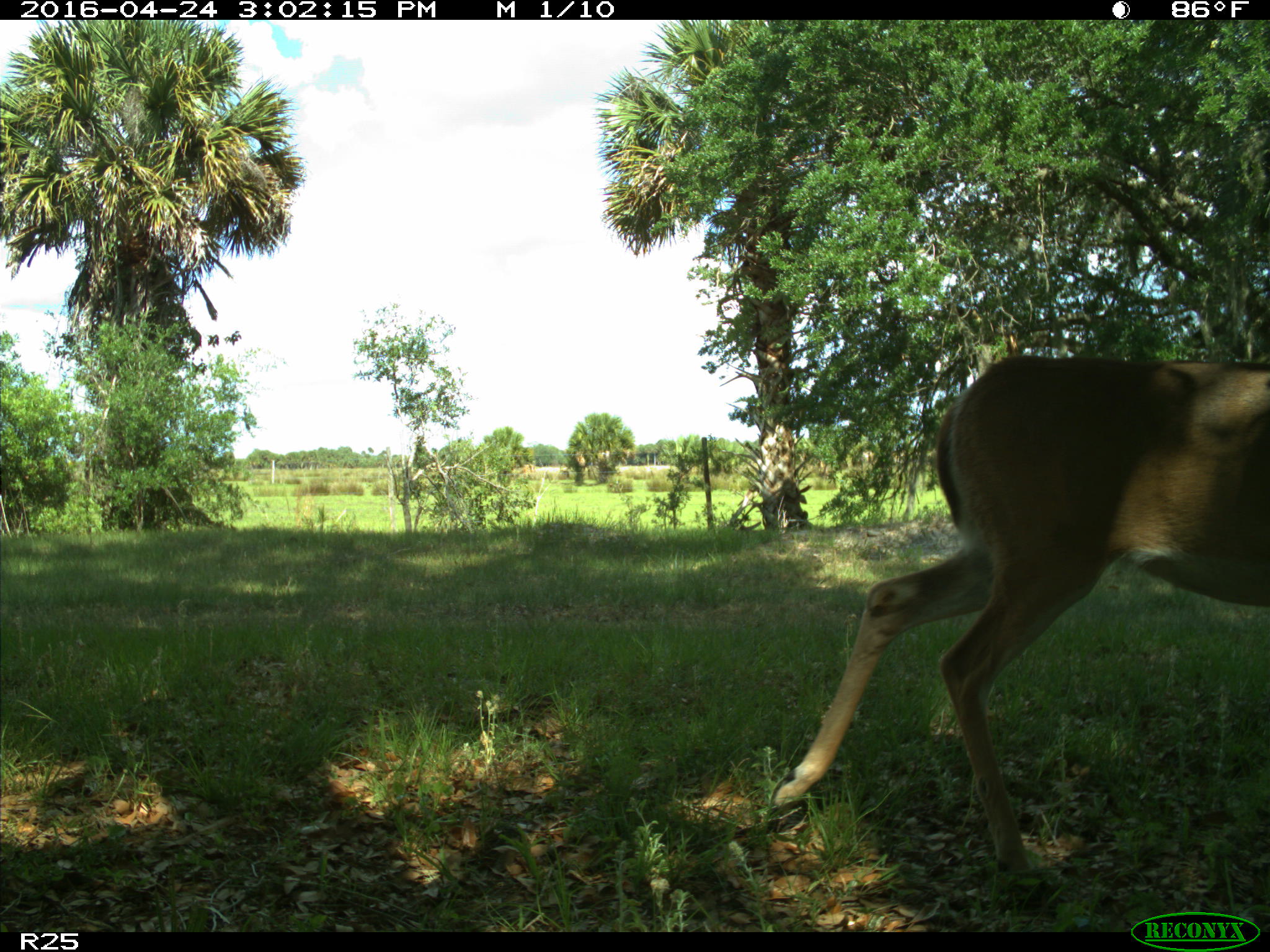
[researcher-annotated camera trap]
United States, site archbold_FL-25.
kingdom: Animalia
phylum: Chordata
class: Mammalia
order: Artiodactyla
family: Cervidae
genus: Odocoileus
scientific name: Odocoileus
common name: deer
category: unidentified deer